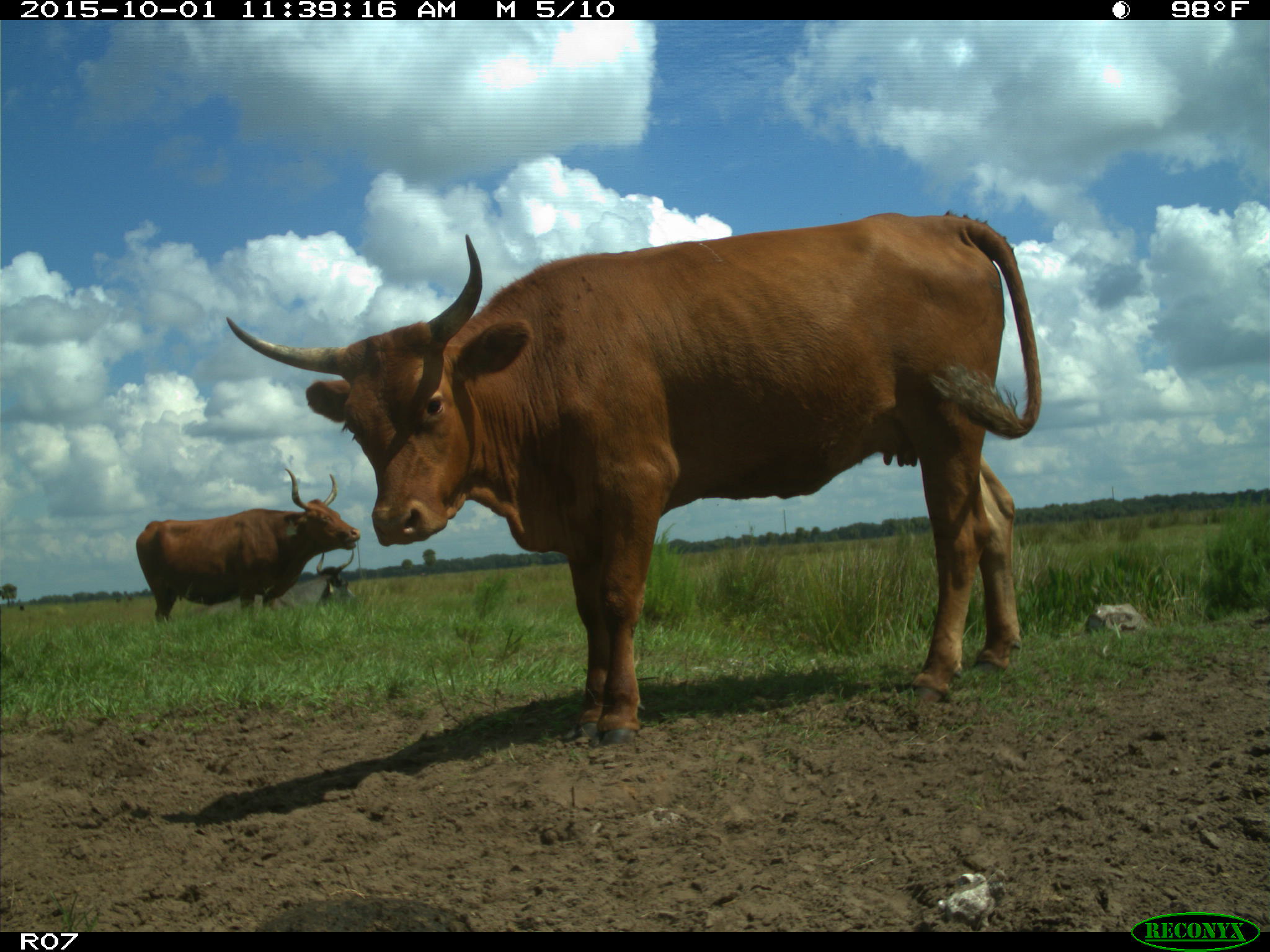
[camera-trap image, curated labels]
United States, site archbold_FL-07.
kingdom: Animalia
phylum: Chordata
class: Mammalia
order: Artiodactyla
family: Bovidae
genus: Bos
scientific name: Bos taurus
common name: domestic cow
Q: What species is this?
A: Bos taurus (domestic cow).